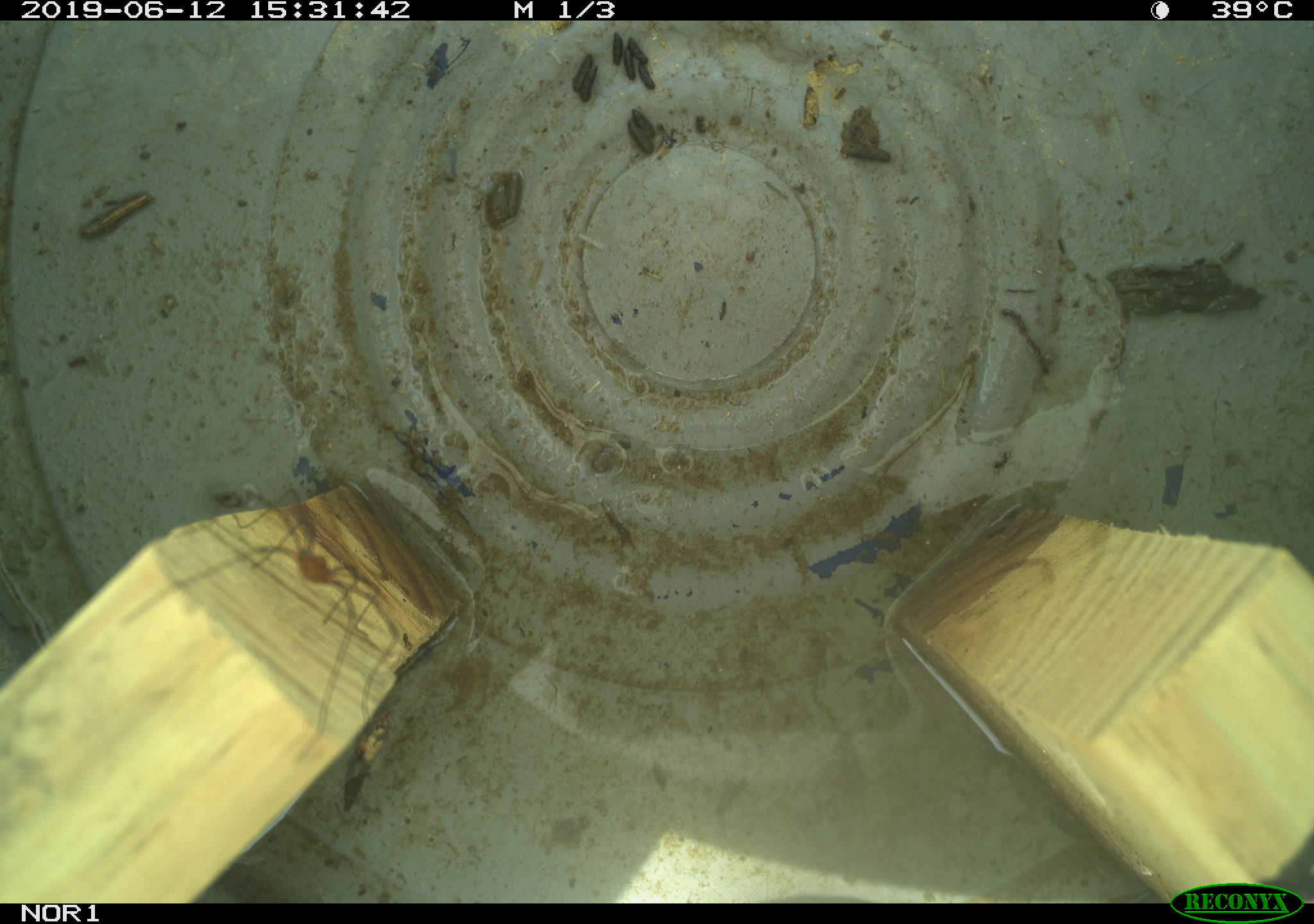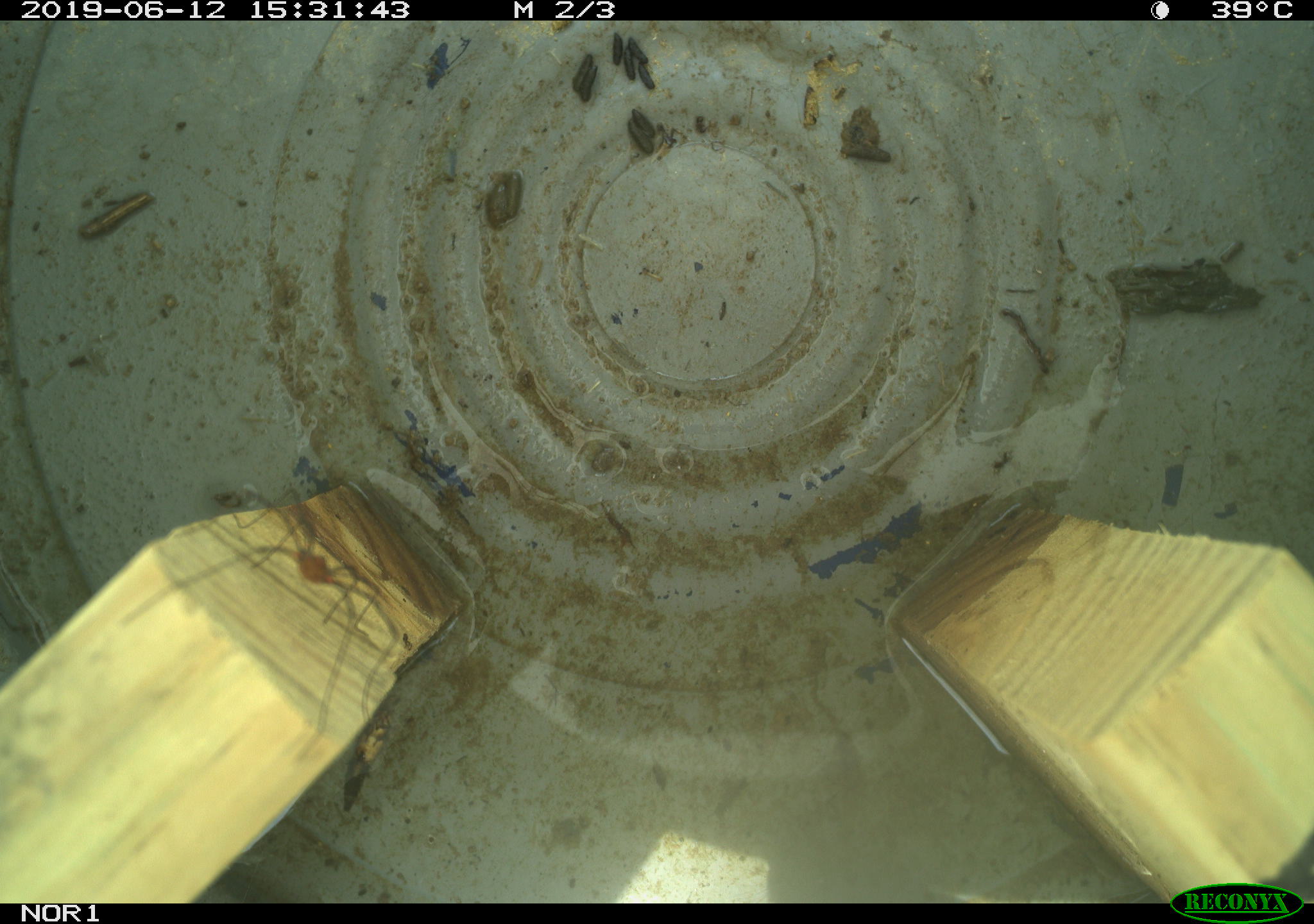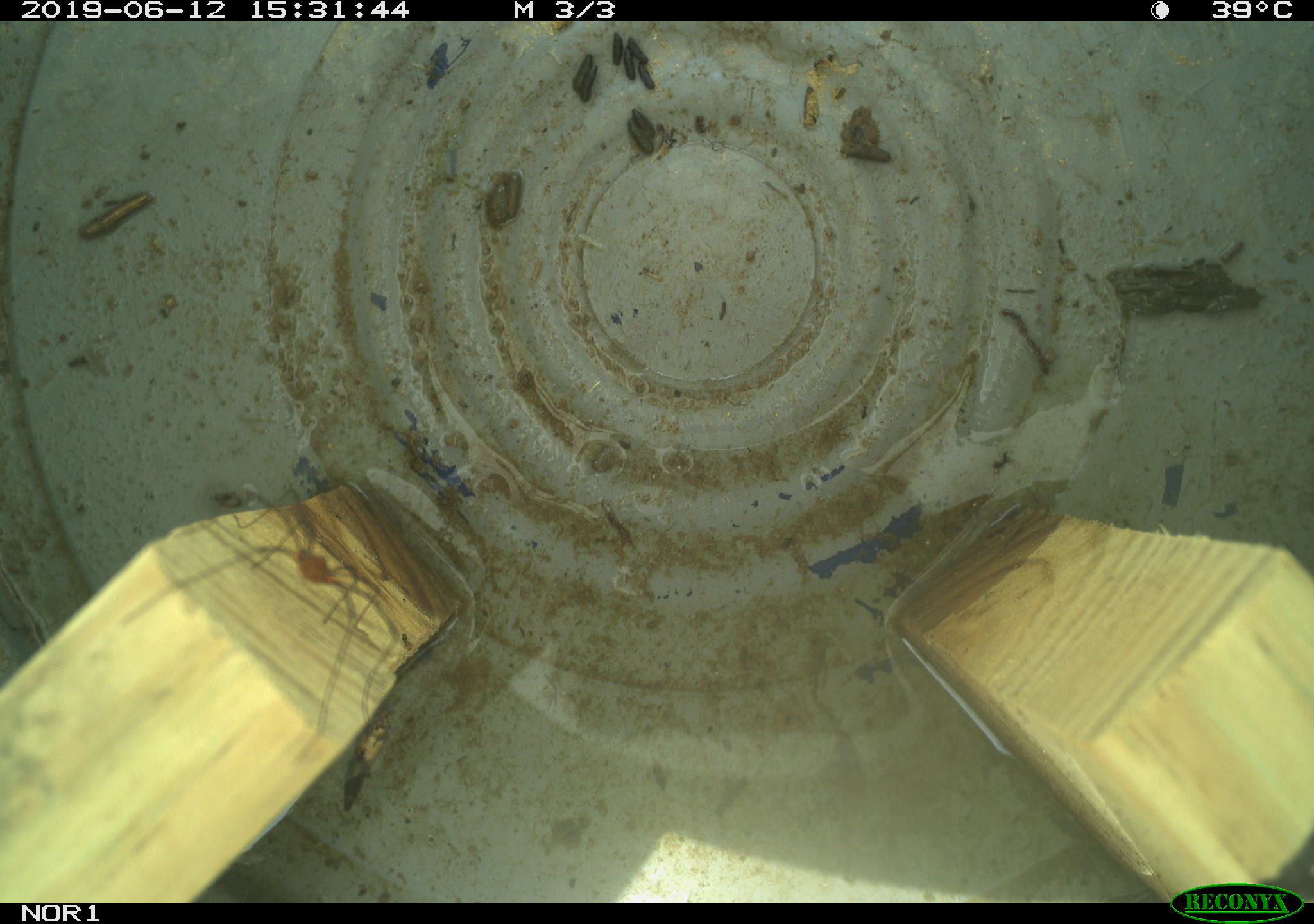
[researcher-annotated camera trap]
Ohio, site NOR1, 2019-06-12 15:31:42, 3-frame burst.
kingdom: Animalia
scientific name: Animalia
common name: animal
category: invertebrate